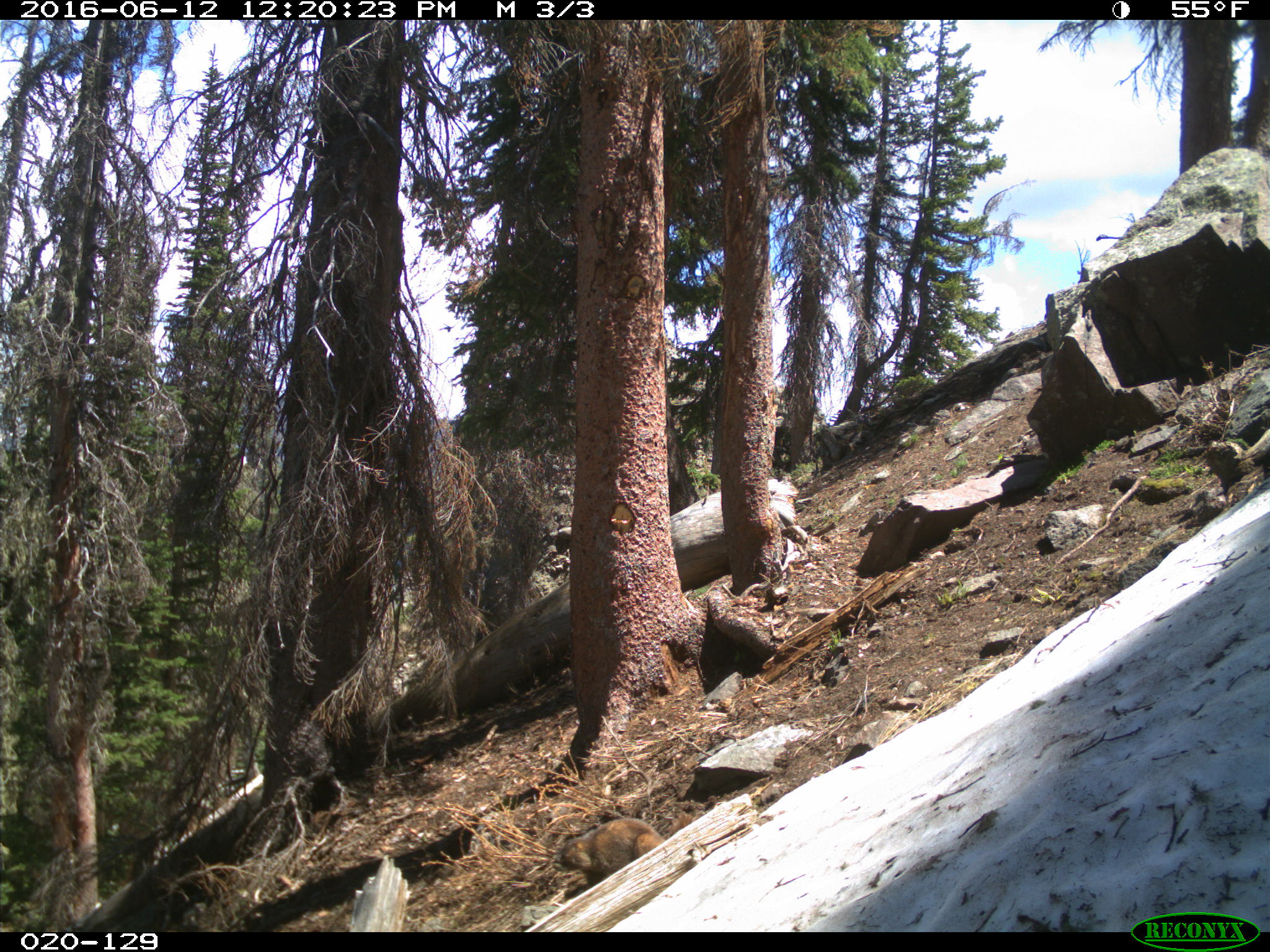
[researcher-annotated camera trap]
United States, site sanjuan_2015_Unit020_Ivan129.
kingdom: Animalia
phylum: Chordata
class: Mammalia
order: Rodentia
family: Sciuridae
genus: Marmota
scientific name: Marmota flaviventris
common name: yellow-bellied marmot